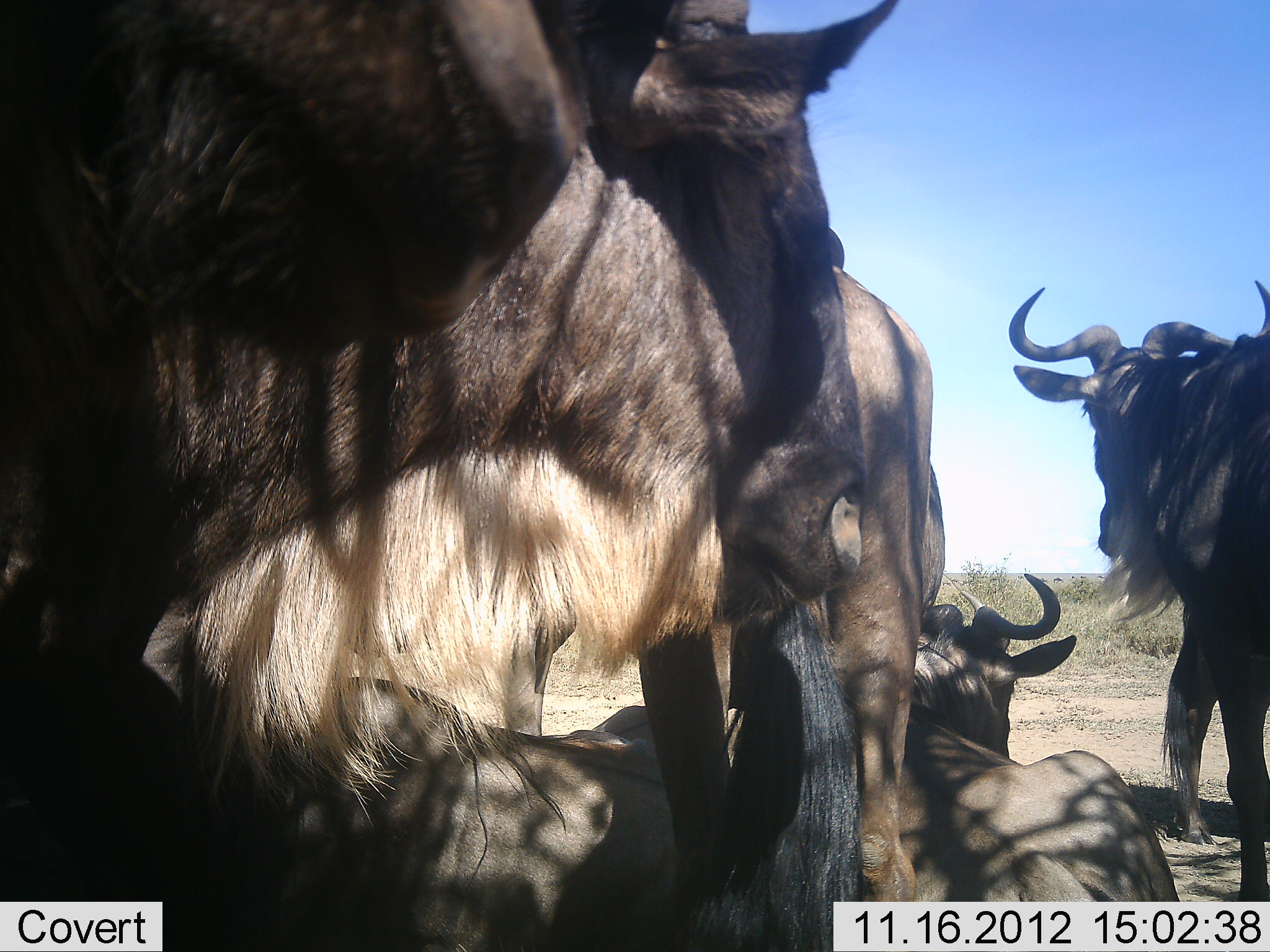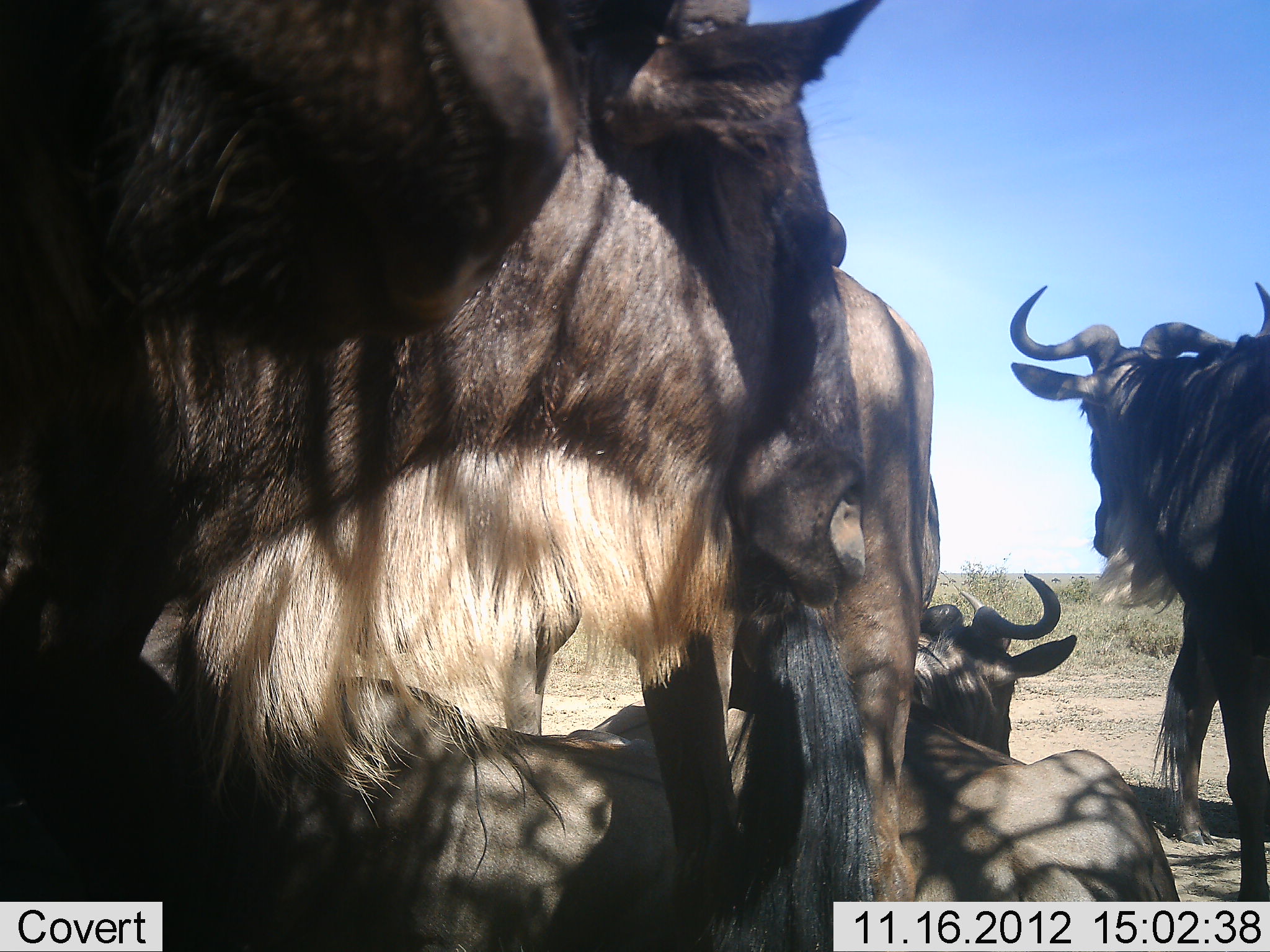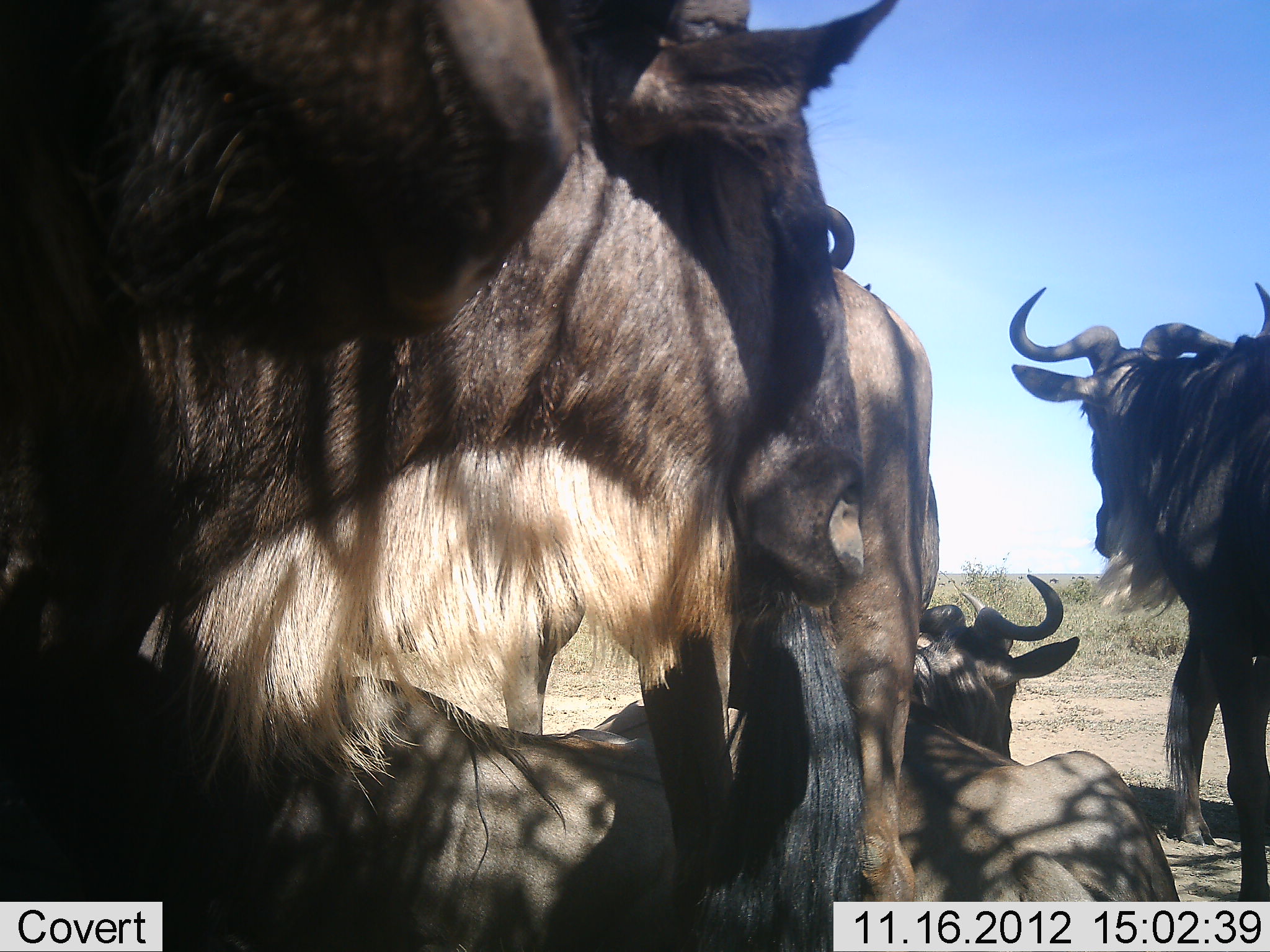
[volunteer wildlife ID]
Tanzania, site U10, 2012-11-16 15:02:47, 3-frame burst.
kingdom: Animalia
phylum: Chordata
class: Mammalia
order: Artiodactyla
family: Bovidae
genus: Connochaetes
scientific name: Connochaetes taurinus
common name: blue wildebeest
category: wildebeest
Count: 5.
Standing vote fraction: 70%.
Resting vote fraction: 100%.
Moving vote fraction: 10%.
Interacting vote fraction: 20%.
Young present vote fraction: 0%.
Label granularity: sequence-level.